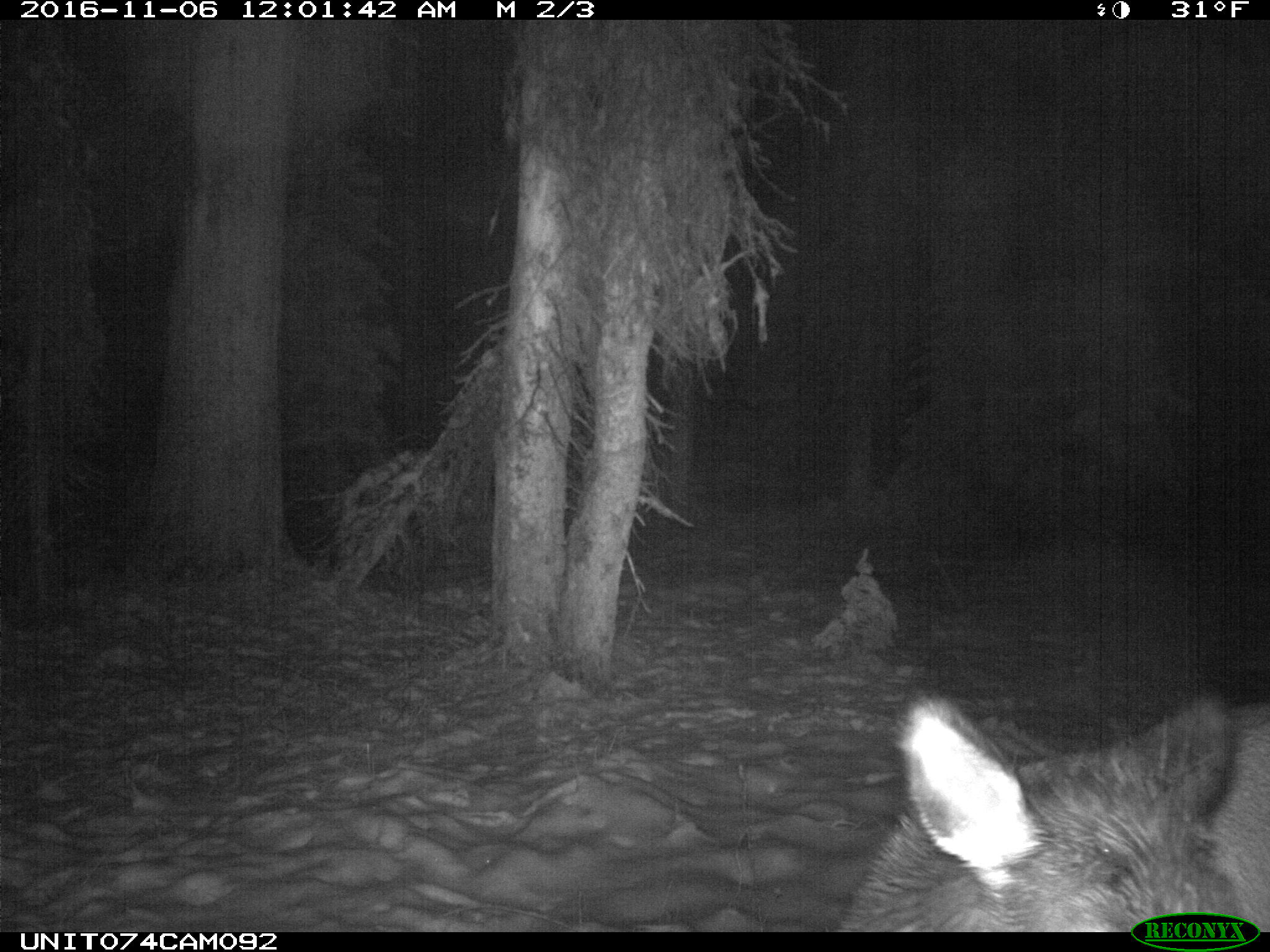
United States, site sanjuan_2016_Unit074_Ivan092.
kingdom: Animalia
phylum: Chordata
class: Mammalia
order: Artiodactyla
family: Cervidae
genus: Cervus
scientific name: Cervus elaphus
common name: red deer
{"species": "Cervus elaphus (red deer)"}